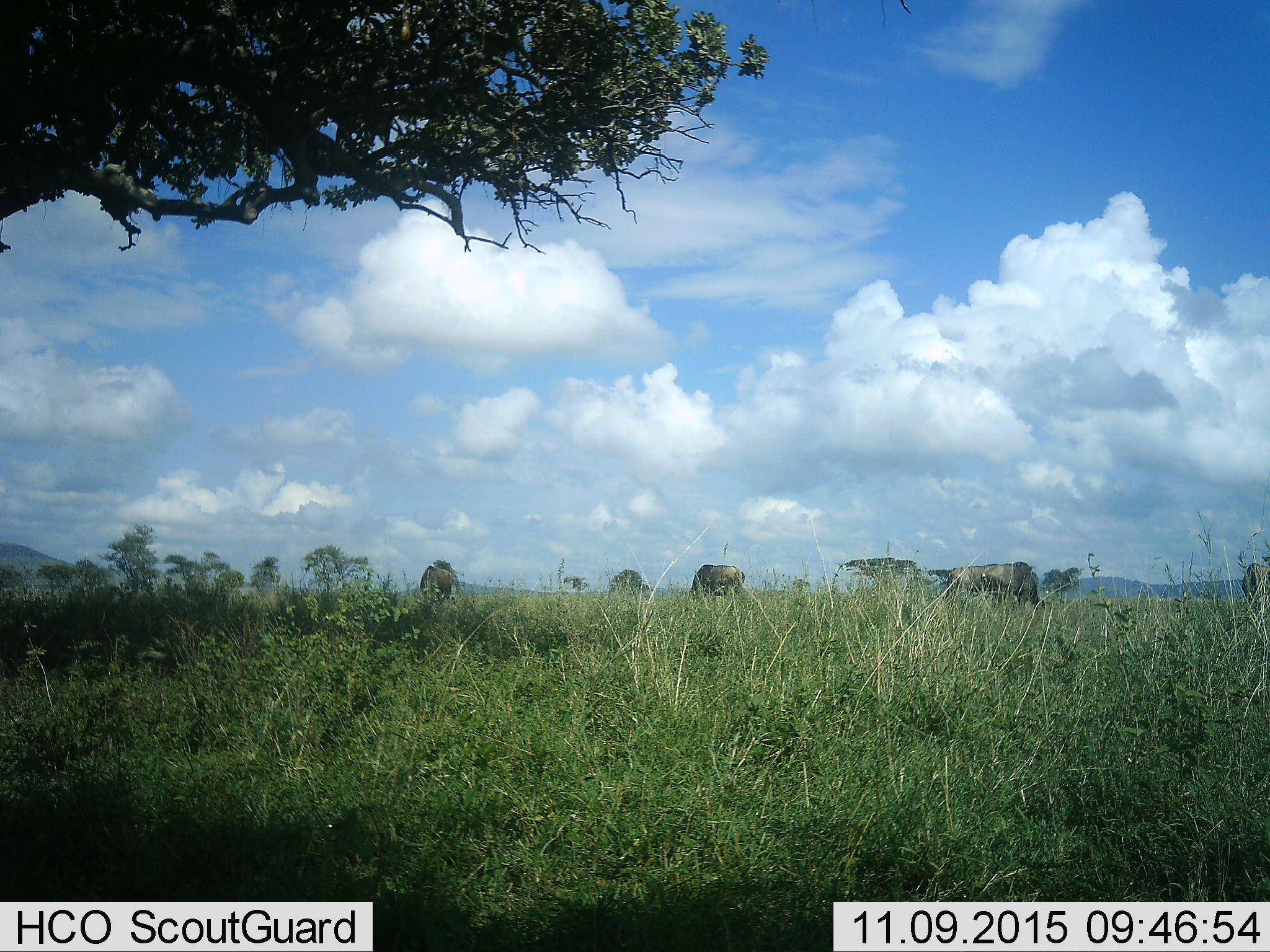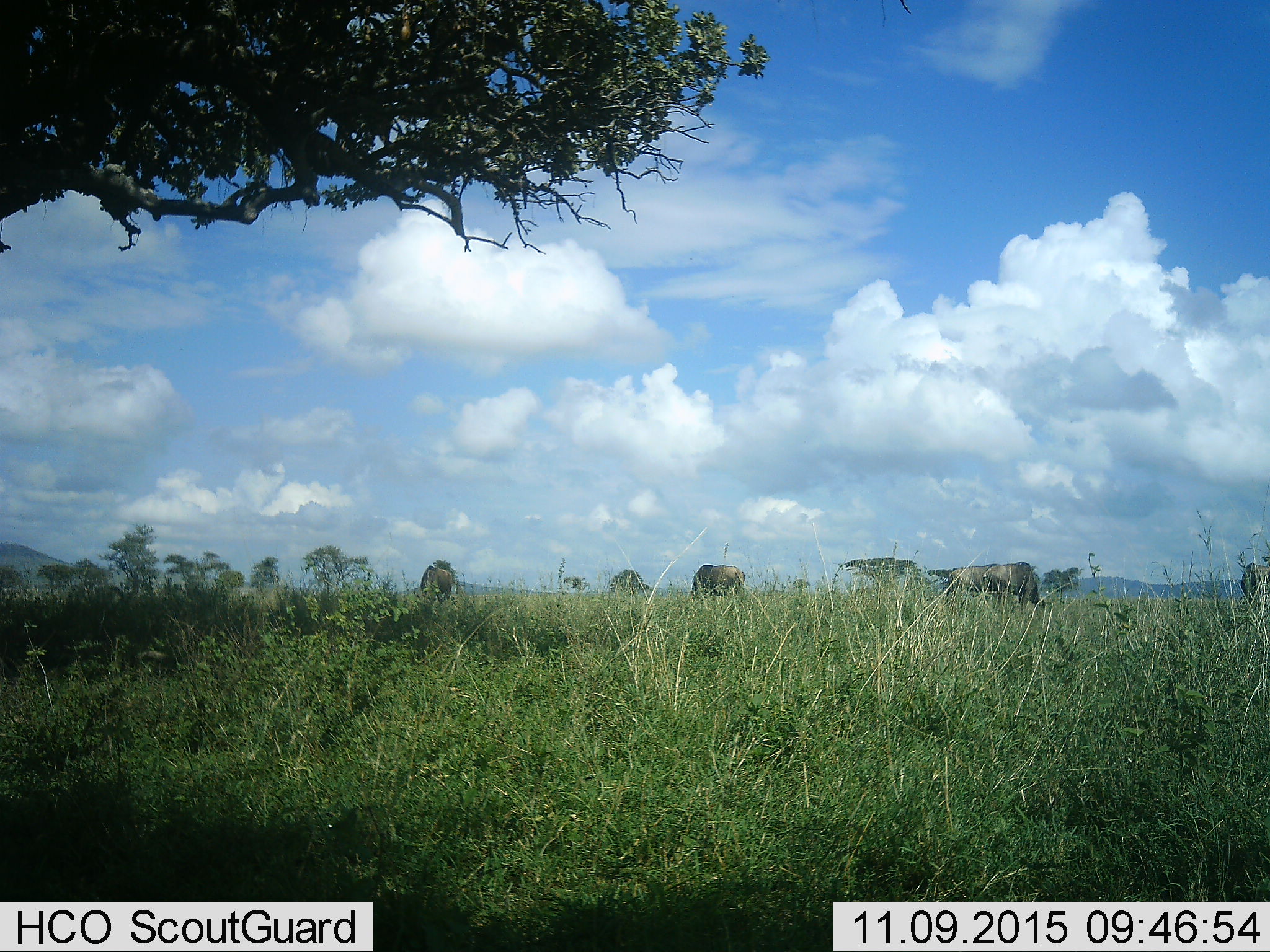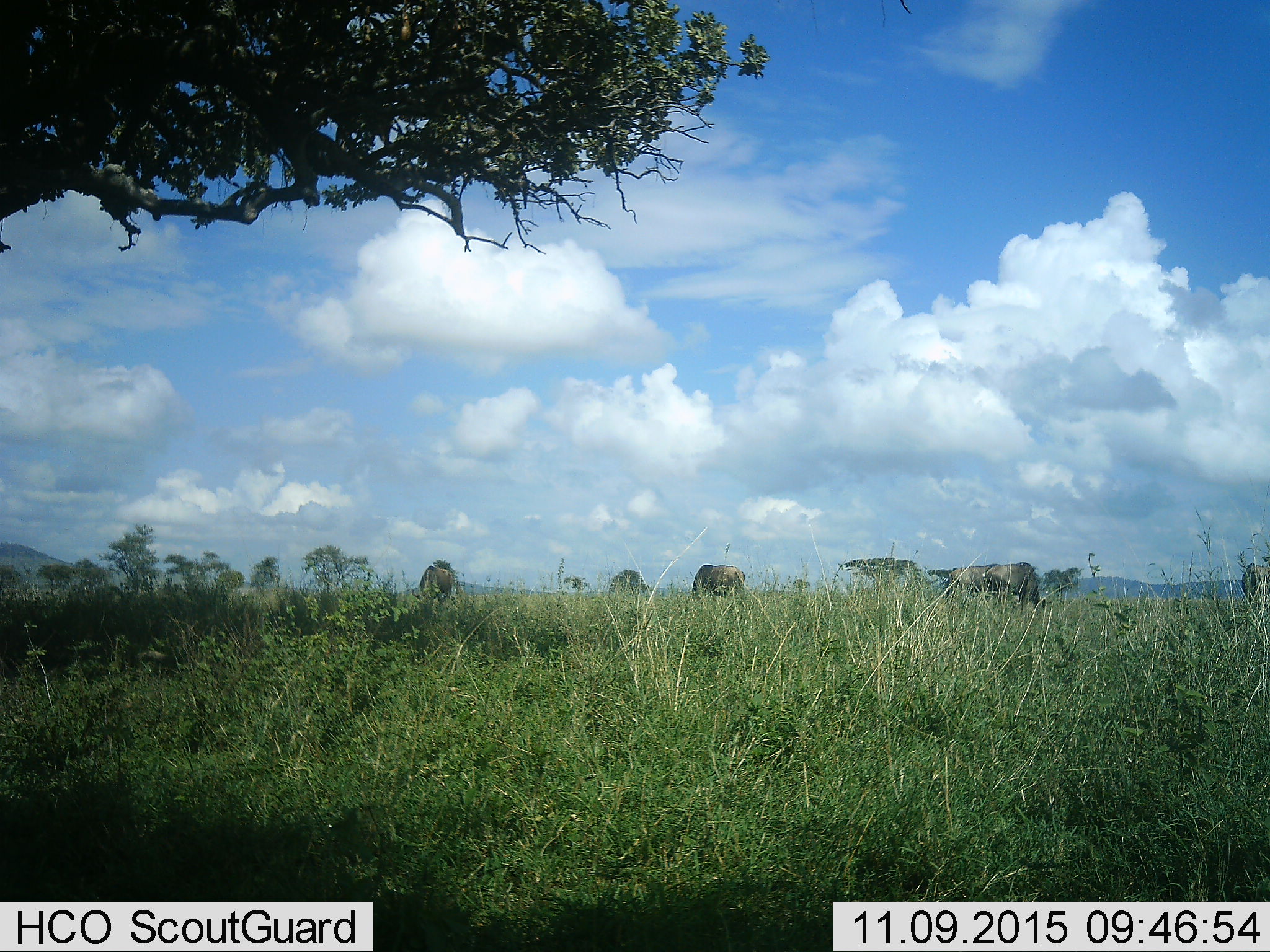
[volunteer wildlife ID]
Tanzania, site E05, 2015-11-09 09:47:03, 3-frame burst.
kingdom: Animalia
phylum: Chordata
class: Mammalia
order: Artiodactyla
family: Bovidae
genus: Connochaetes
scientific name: Connochaetes taurinus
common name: blue wildebeest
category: wildebeest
Wildebeest (blue wildebeest) (Connochaetes taurinus), count 5. Behavior (volunteer vote fractions): standing 57%, resting 0%, moving 21%, interacting 0%. Young present (vote fraction): 0%. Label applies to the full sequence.